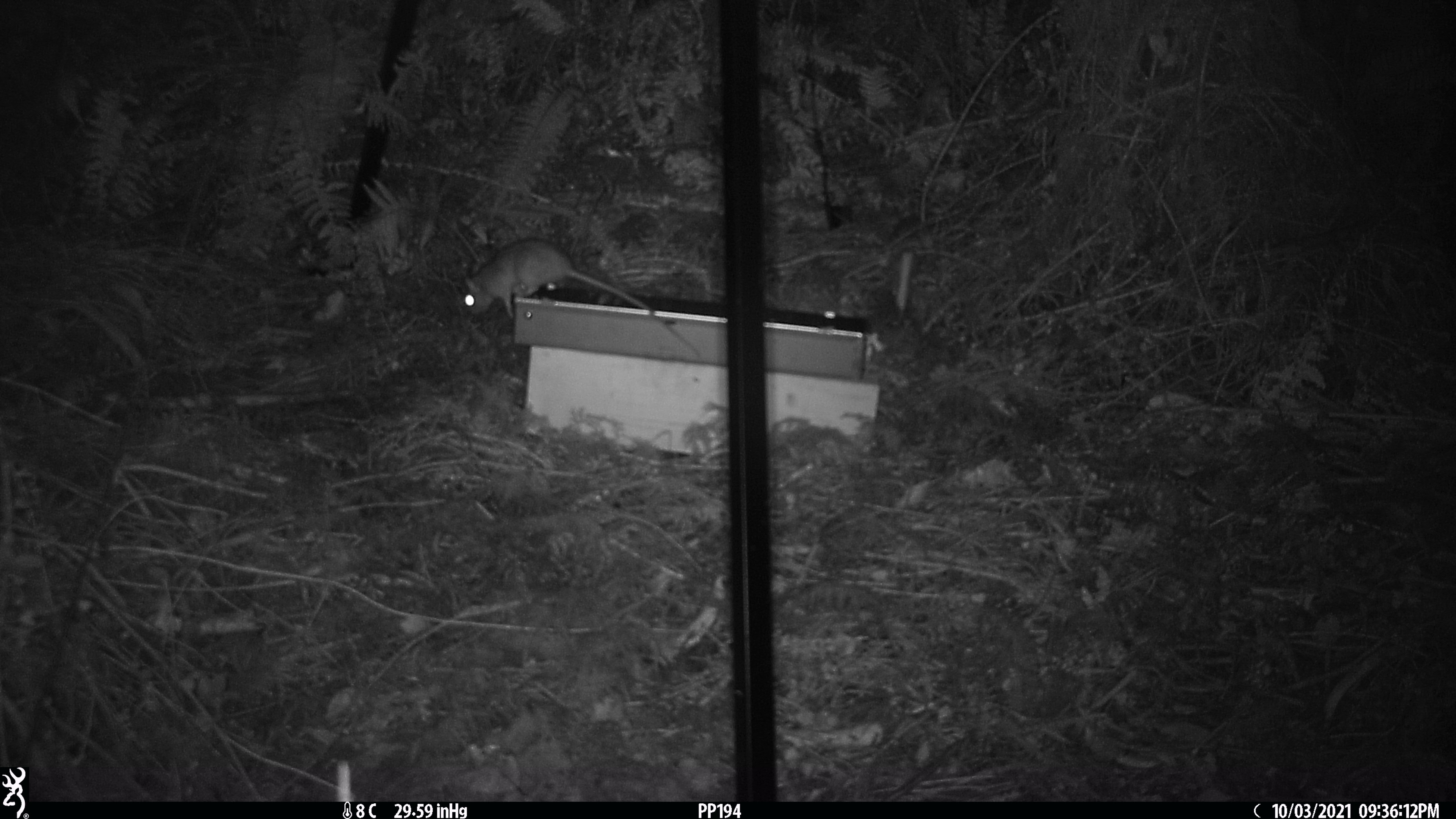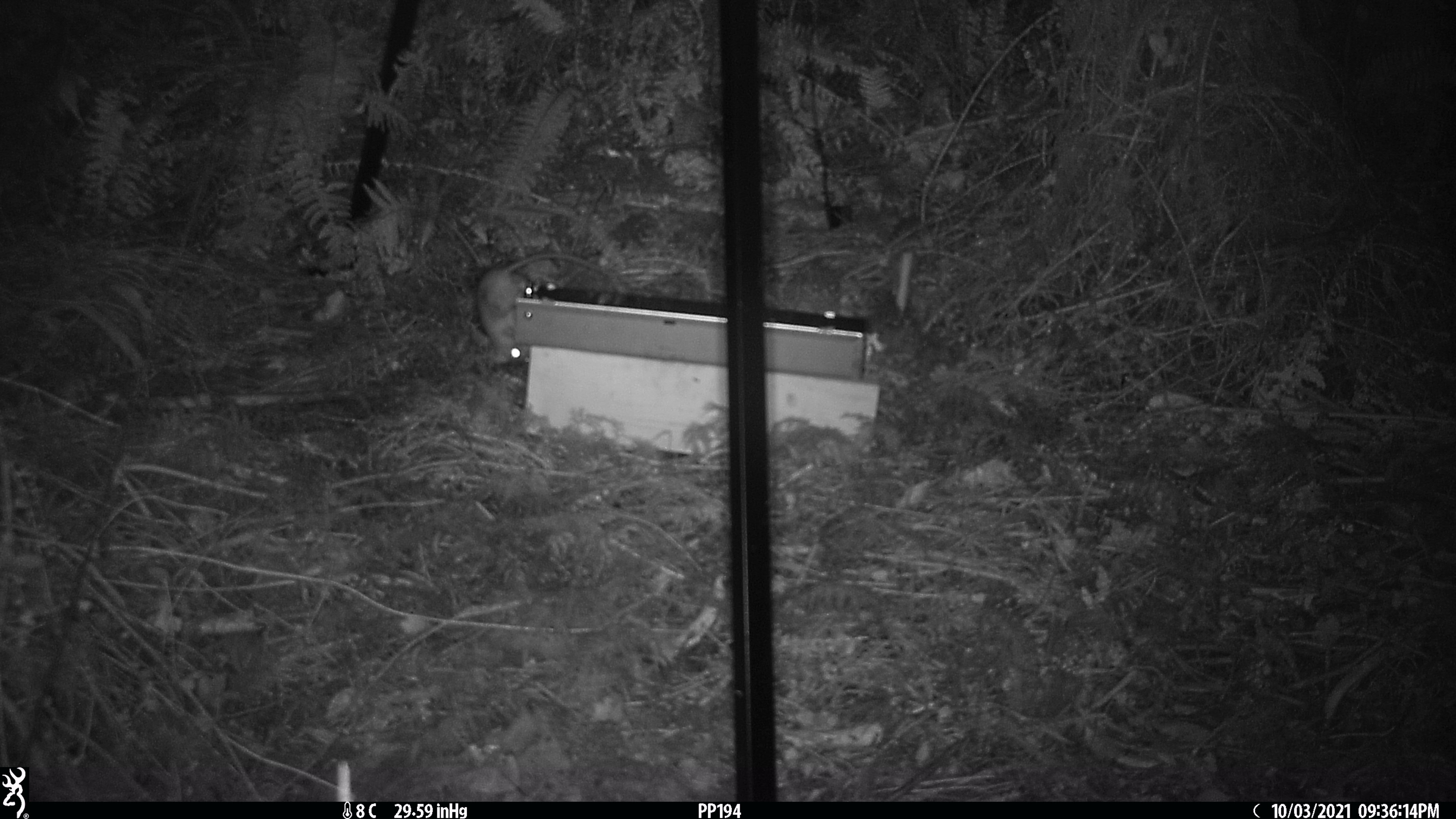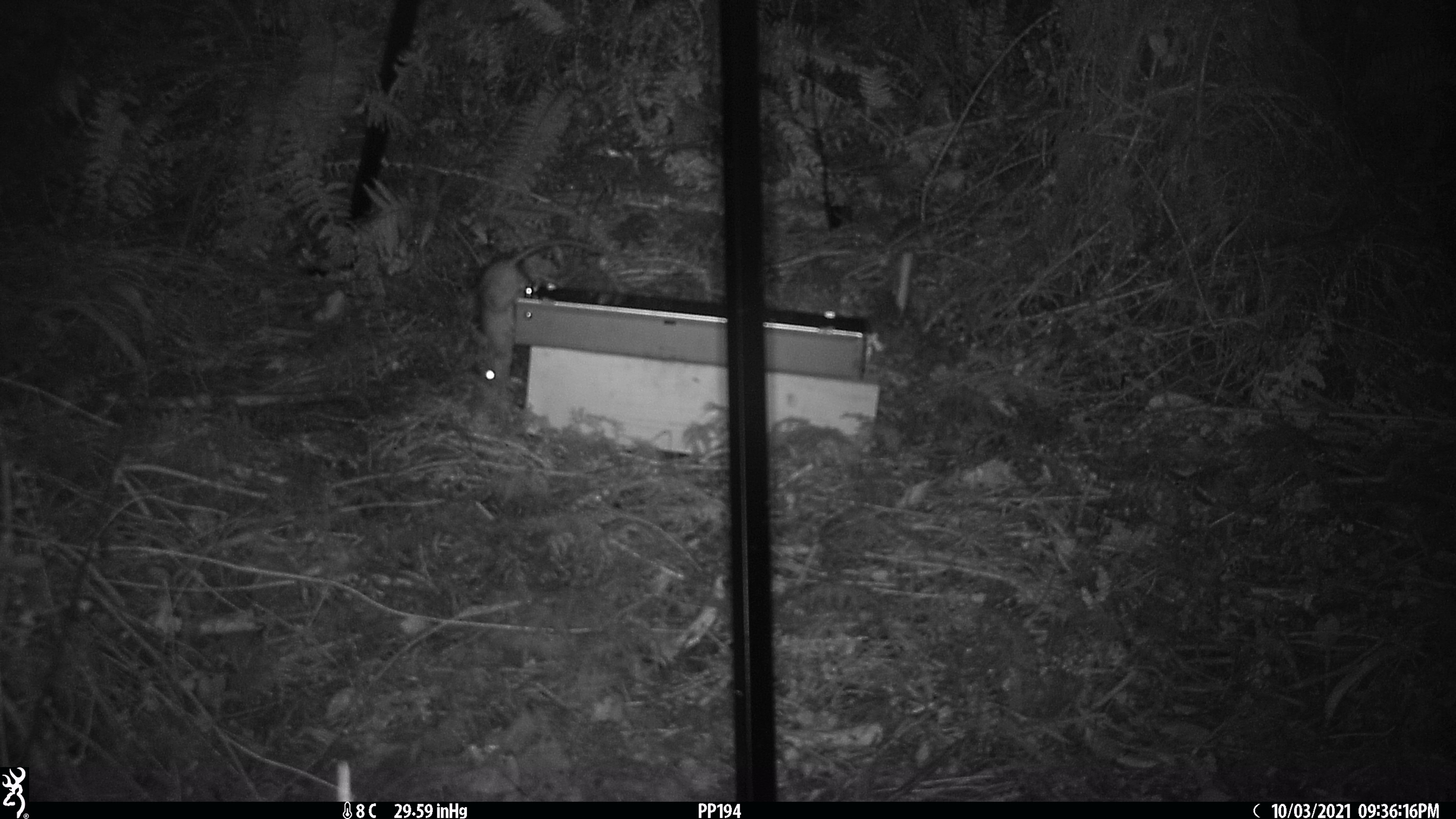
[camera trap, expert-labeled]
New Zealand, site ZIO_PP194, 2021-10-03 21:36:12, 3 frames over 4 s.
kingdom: Animalia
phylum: Chordata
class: Mammalia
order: Rodentia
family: Muridae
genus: Rattus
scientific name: Rattus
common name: rat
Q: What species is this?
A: Rat (Rattus).